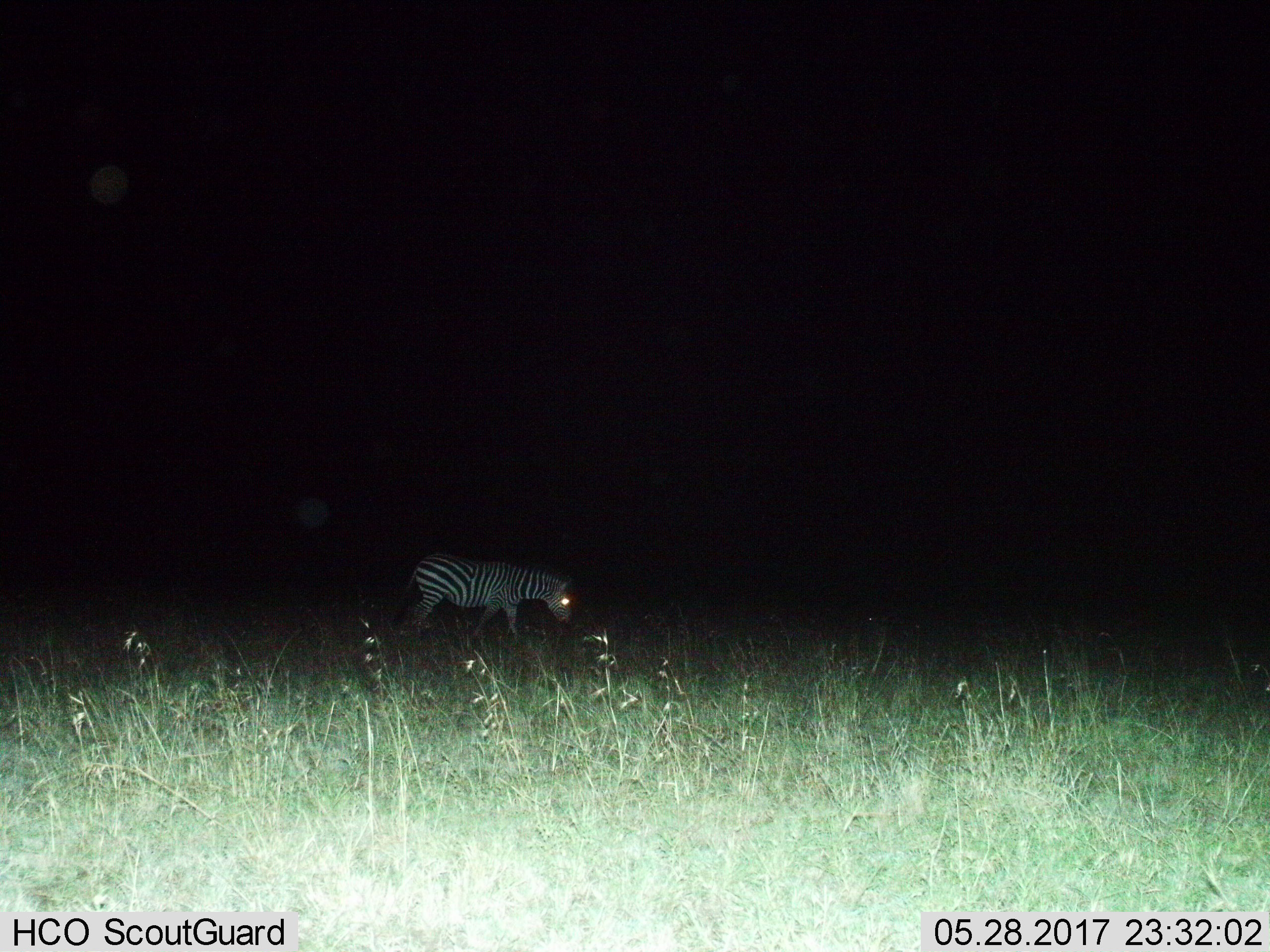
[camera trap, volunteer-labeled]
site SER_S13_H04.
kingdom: Animalia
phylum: Chordata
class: Mammalia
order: Perissodactyla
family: Equidae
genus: Equus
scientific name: Equus quagga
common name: plains zebra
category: zebraplains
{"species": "zebraplains (plains zebra) (Equus quagga)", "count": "1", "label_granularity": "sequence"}